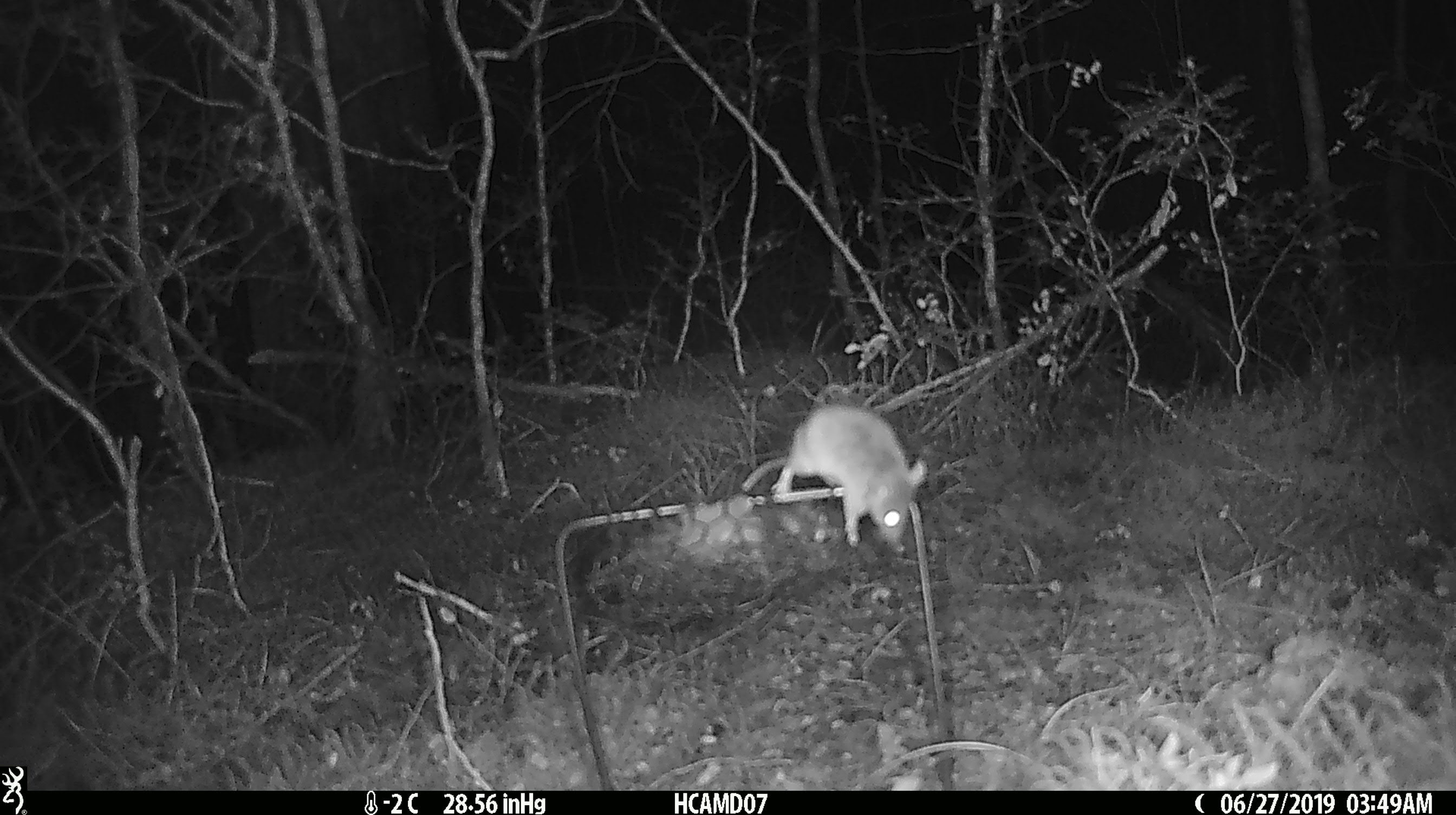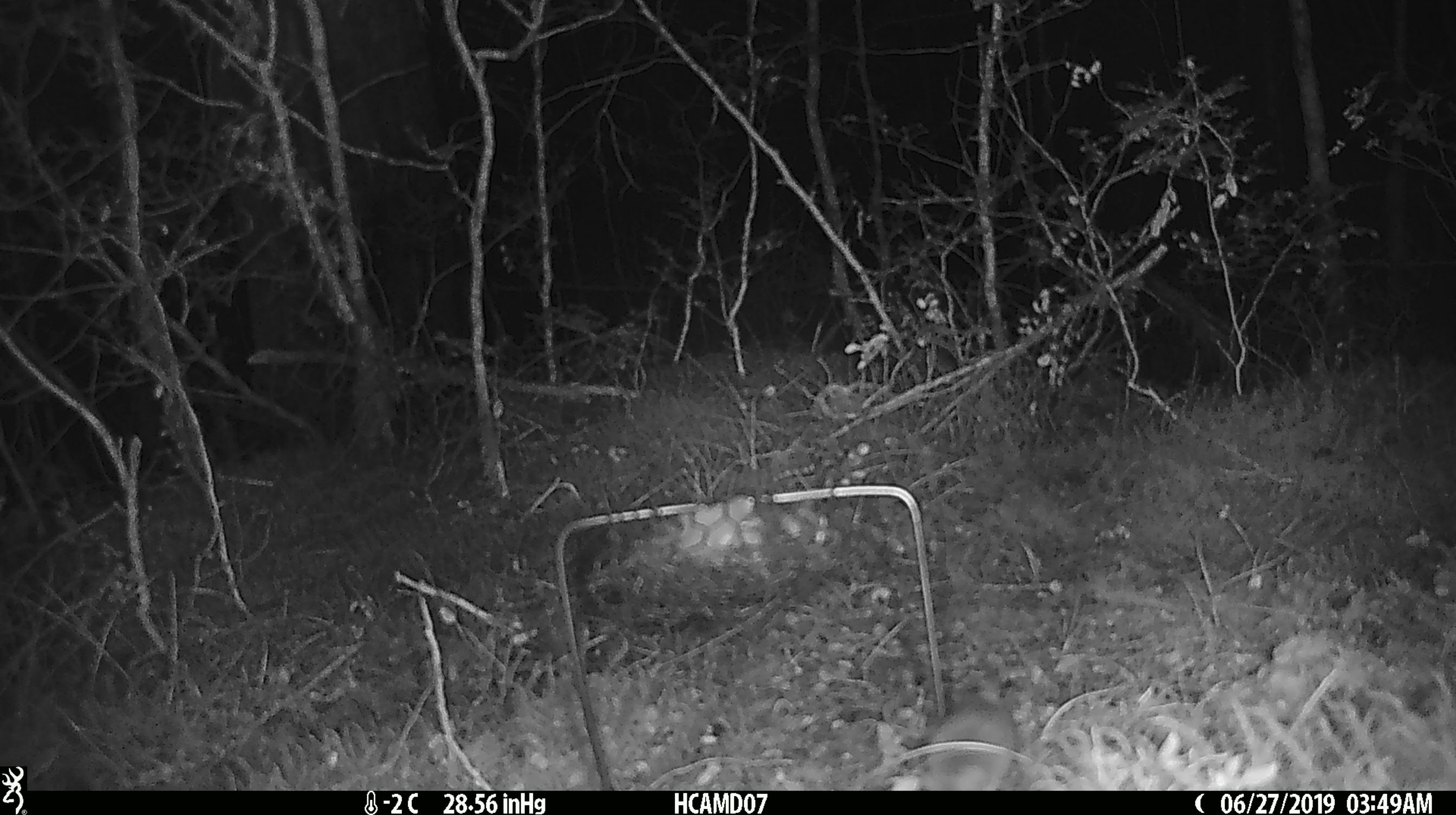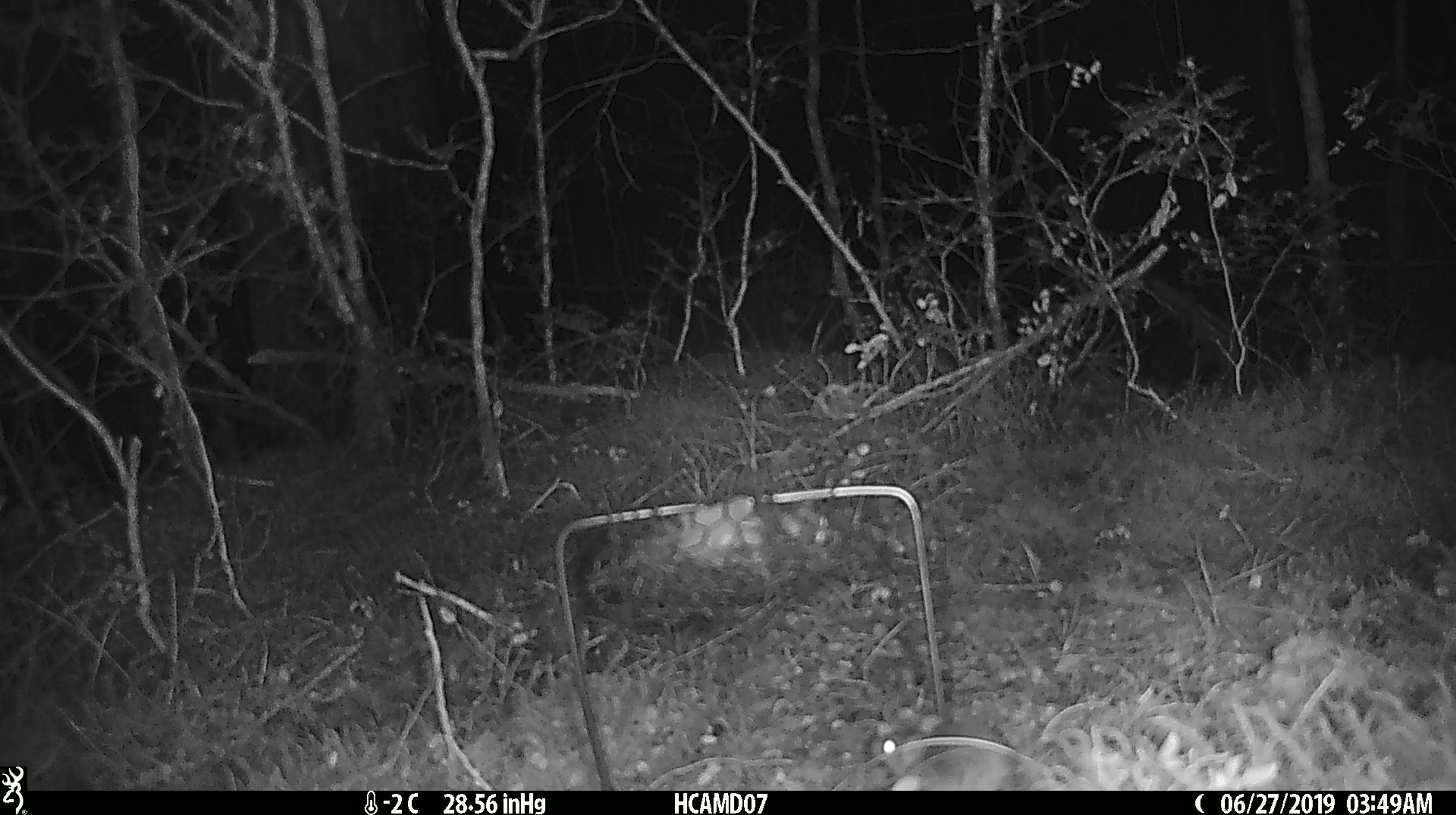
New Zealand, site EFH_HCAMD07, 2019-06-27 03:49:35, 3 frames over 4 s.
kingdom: Animalia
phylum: Chordata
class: Mammalia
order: Rodentia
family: Muridae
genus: Mus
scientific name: Mus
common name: mouse